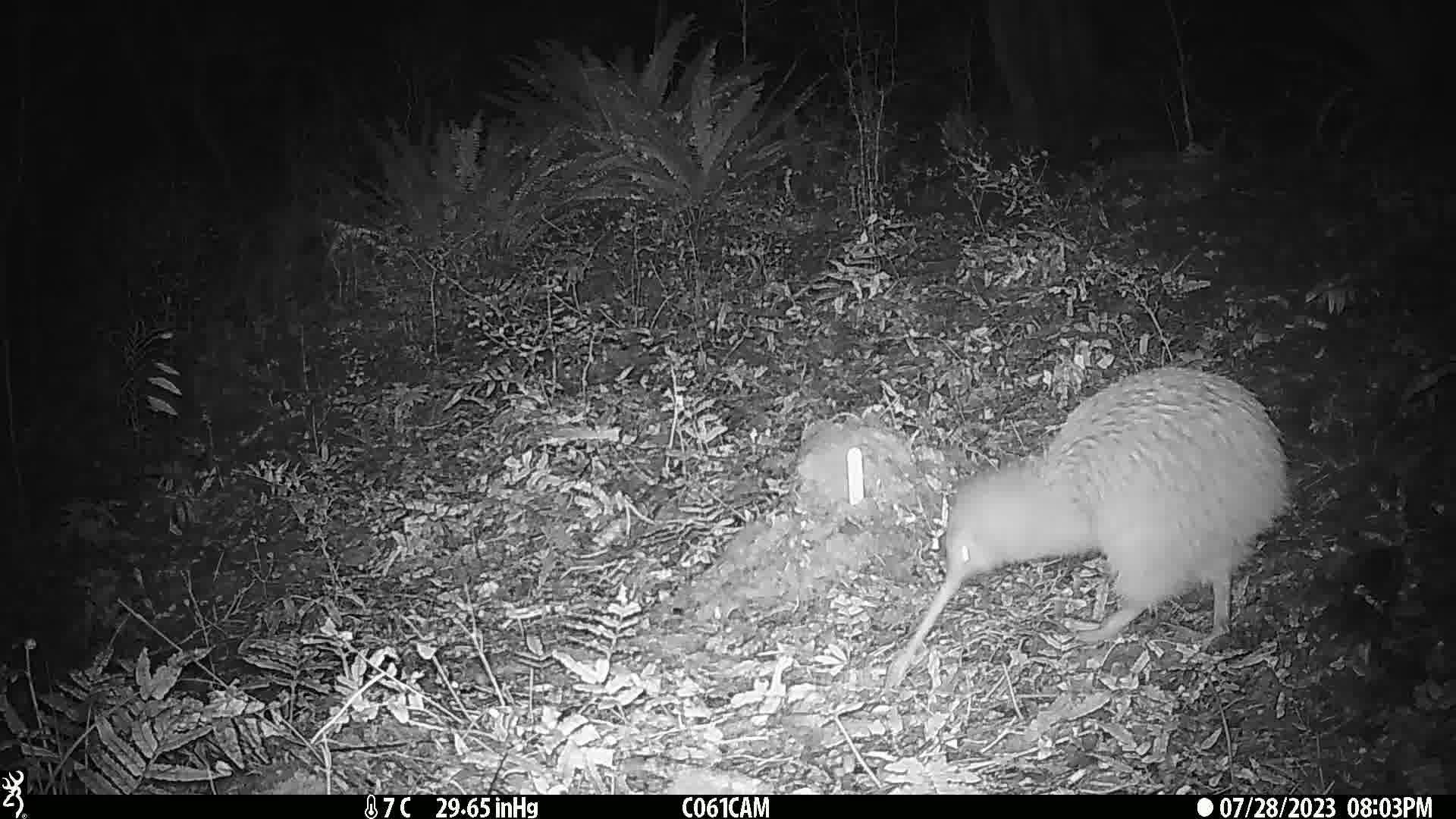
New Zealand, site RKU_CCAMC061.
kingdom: Animalia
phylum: Chordata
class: Aves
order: Apterygiformes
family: Apterygidae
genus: Apteryx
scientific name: Apteryx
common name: kiwi